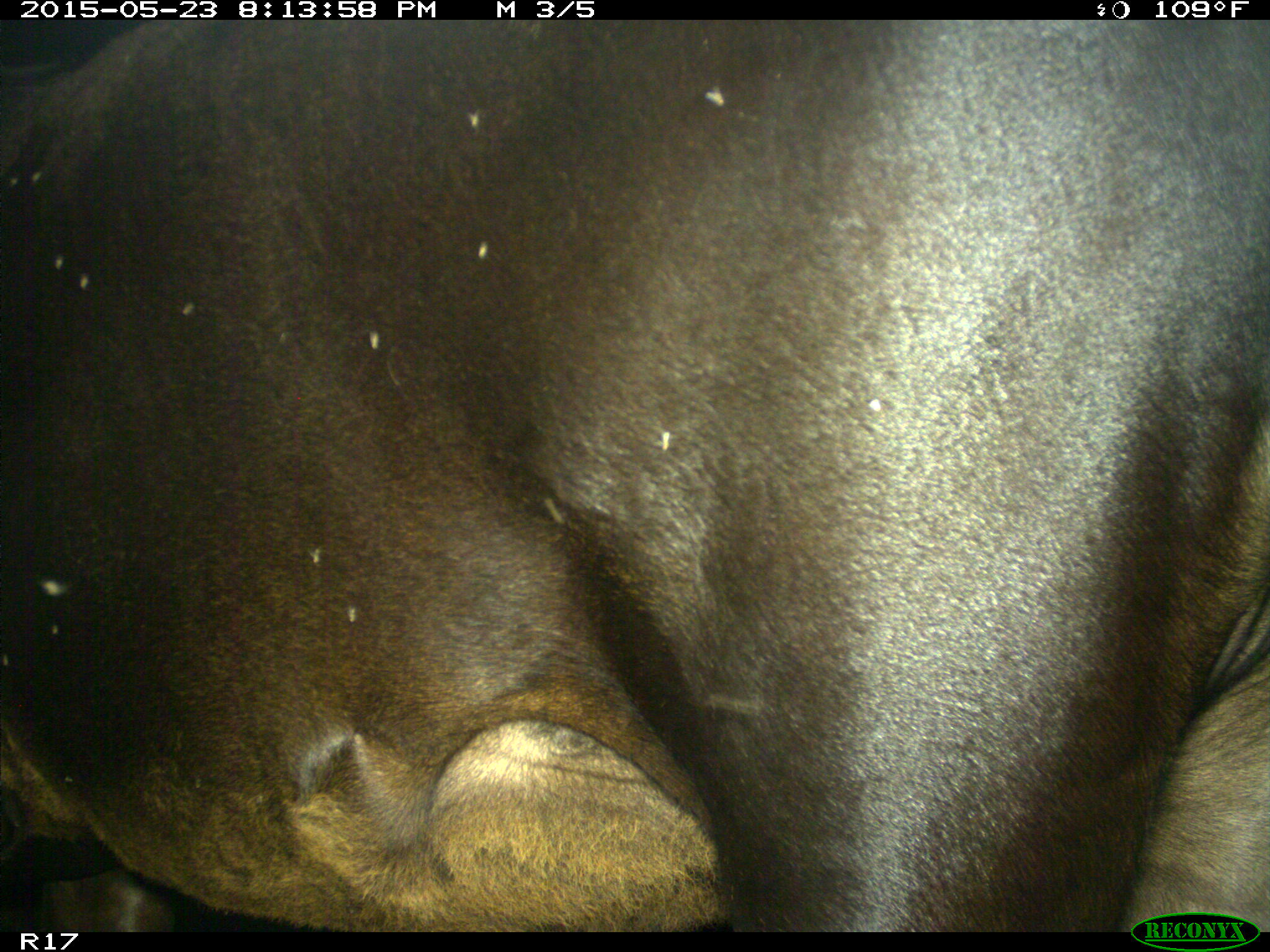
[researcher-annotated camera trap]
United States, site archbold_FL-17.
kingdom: Animalia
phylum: Chordata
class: Mammalia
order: Artiodactyla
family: Bovidae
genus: Bos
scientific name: Bos taurus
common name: domestic cow